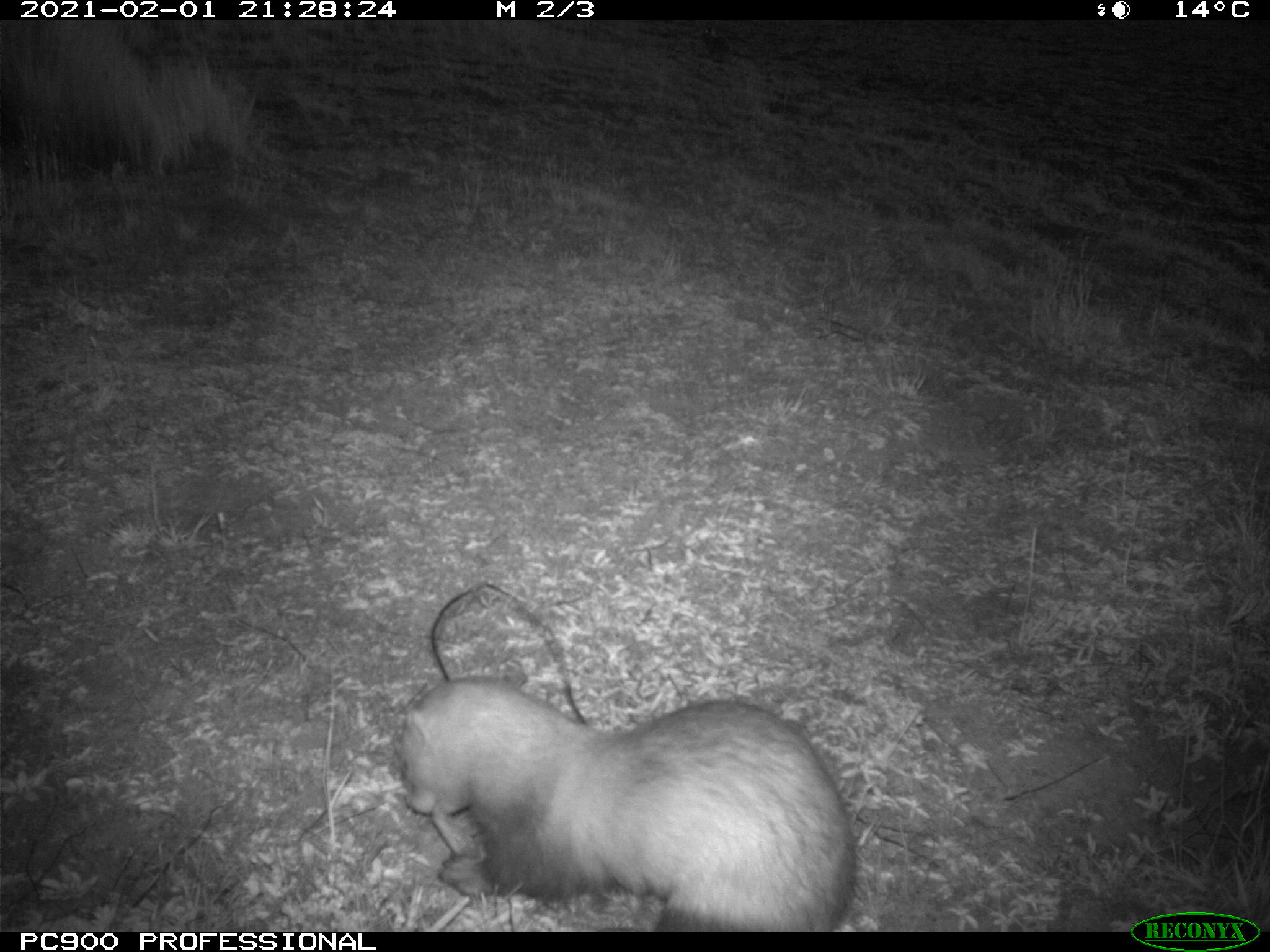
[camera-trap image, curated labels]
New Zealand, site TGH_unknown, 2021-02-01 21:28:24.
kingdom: Animalia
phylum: Chordata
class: Mammalia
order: Carnivora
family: Mustelidae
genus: Mustela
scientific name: Mustela furo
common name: ferret